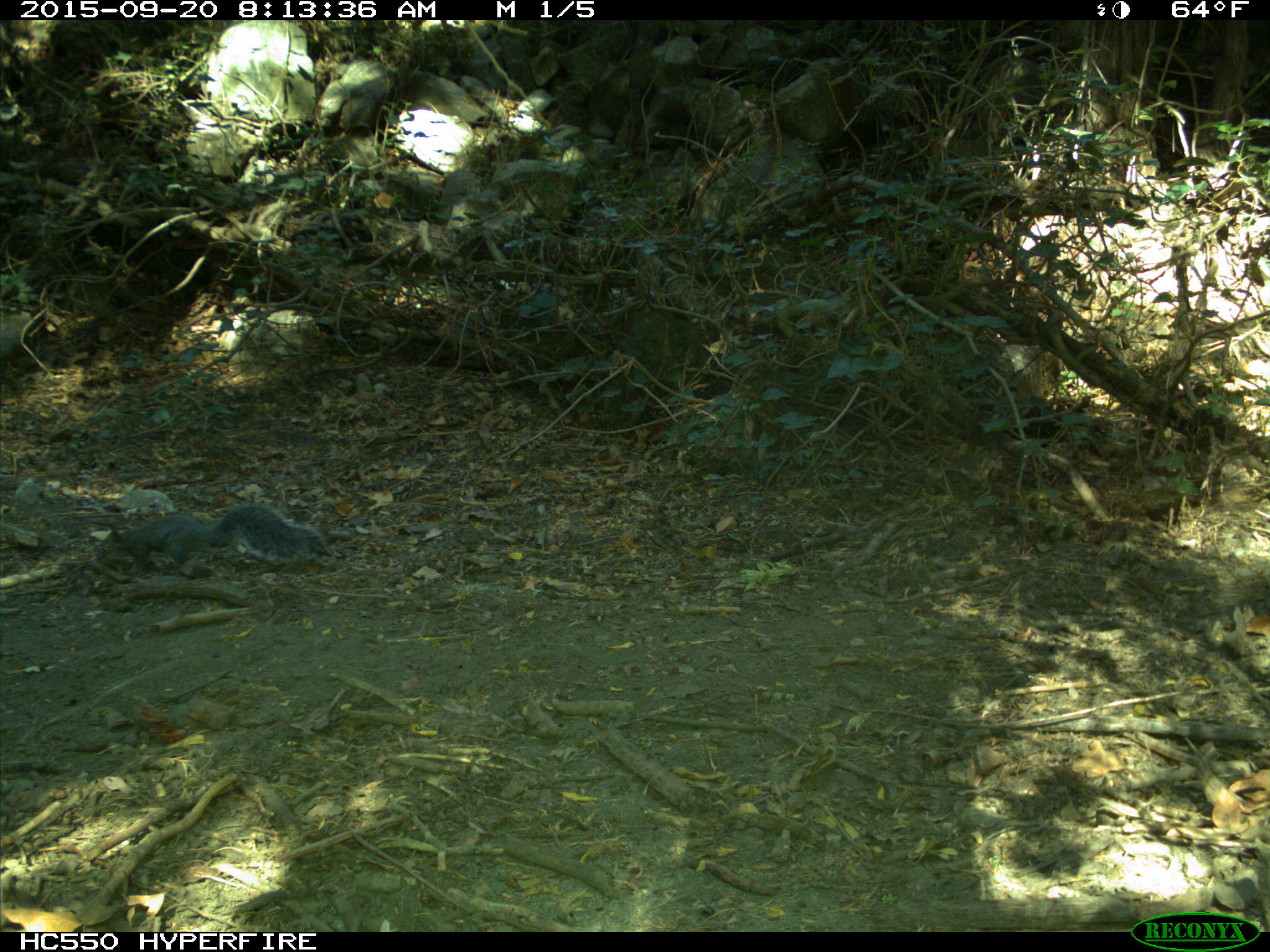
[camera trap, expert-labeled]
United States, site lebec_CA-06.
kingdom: Animalia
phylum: Chordata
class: Mammalia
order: Rodentia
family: Sciuridae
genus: Sciurus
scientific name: Sciurus carolinensis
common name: eastern gray squirrel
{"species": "Sciurus carolinensis (eastern gray squirrel)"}